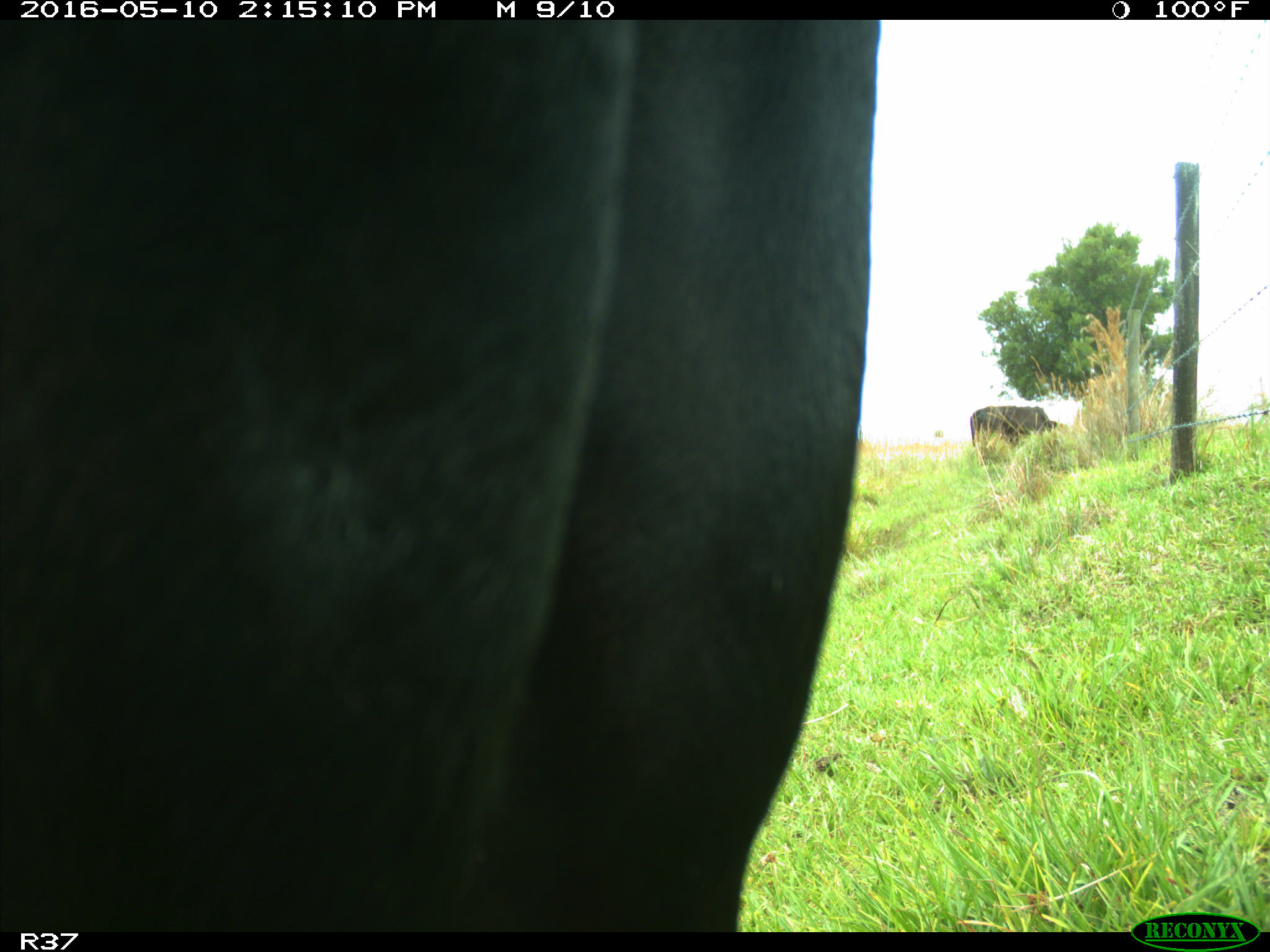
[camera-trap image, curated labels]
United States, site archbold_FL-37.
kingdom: Animalia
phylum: Chordata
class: Mammalia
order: Artiodactyla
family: Bovidae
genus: Bos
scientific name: Bos taurus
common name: domestic cow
Bos taurus (domestic cow).